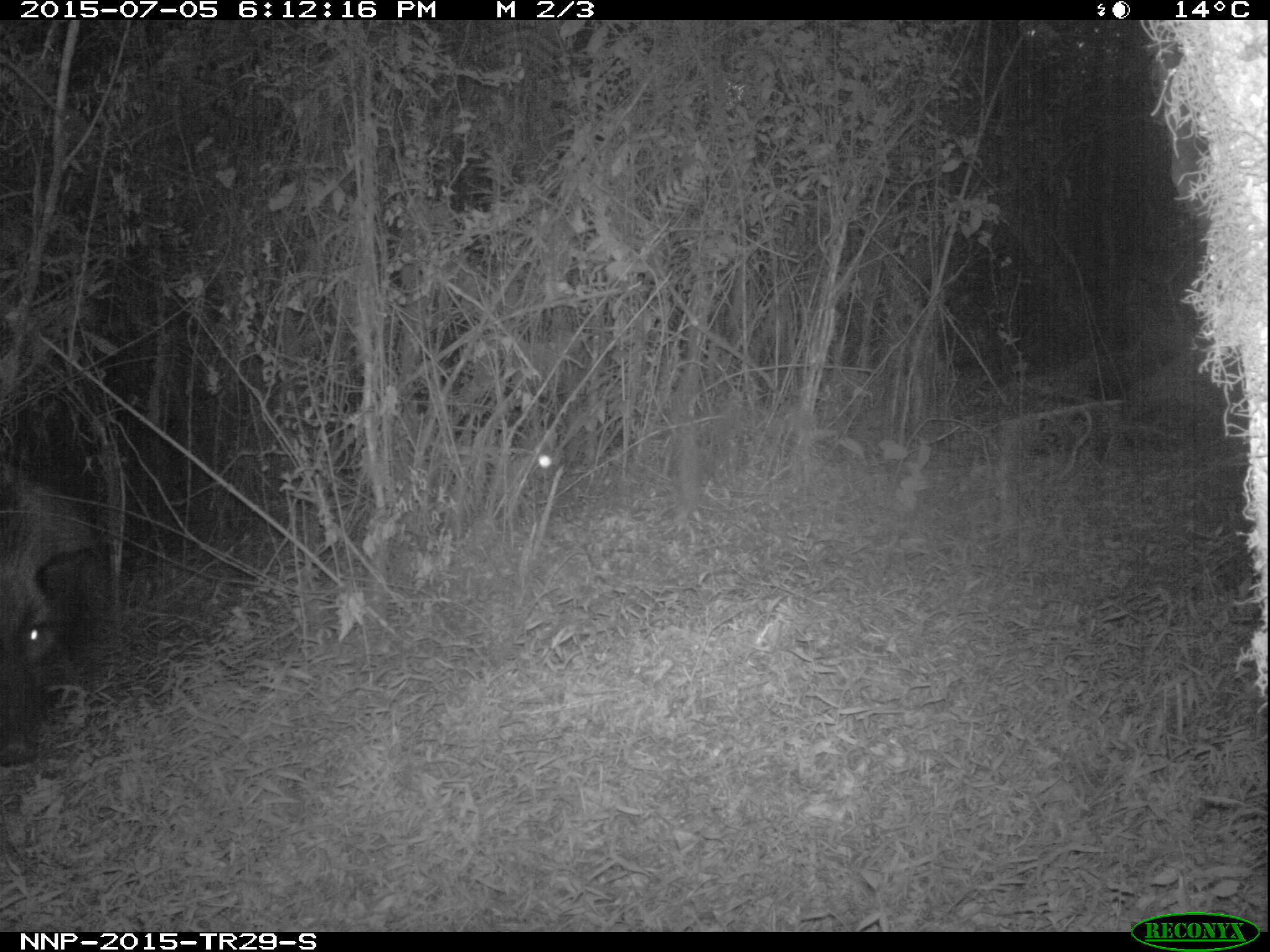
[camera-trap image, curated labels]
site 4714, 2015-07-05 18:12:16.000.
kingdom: Animalia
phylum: Chordata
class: Mammalia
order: Artiodactyla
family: Suidae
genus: Potamochoerus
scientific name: Potamochoerus larvatus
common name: bushpig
Potamochoerus larvatus (bushpig), count 1.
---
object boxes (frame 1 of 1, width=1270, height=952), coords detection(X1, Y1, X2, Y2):
potamochoerus larvatus: detection(0, 440, 107, 775)